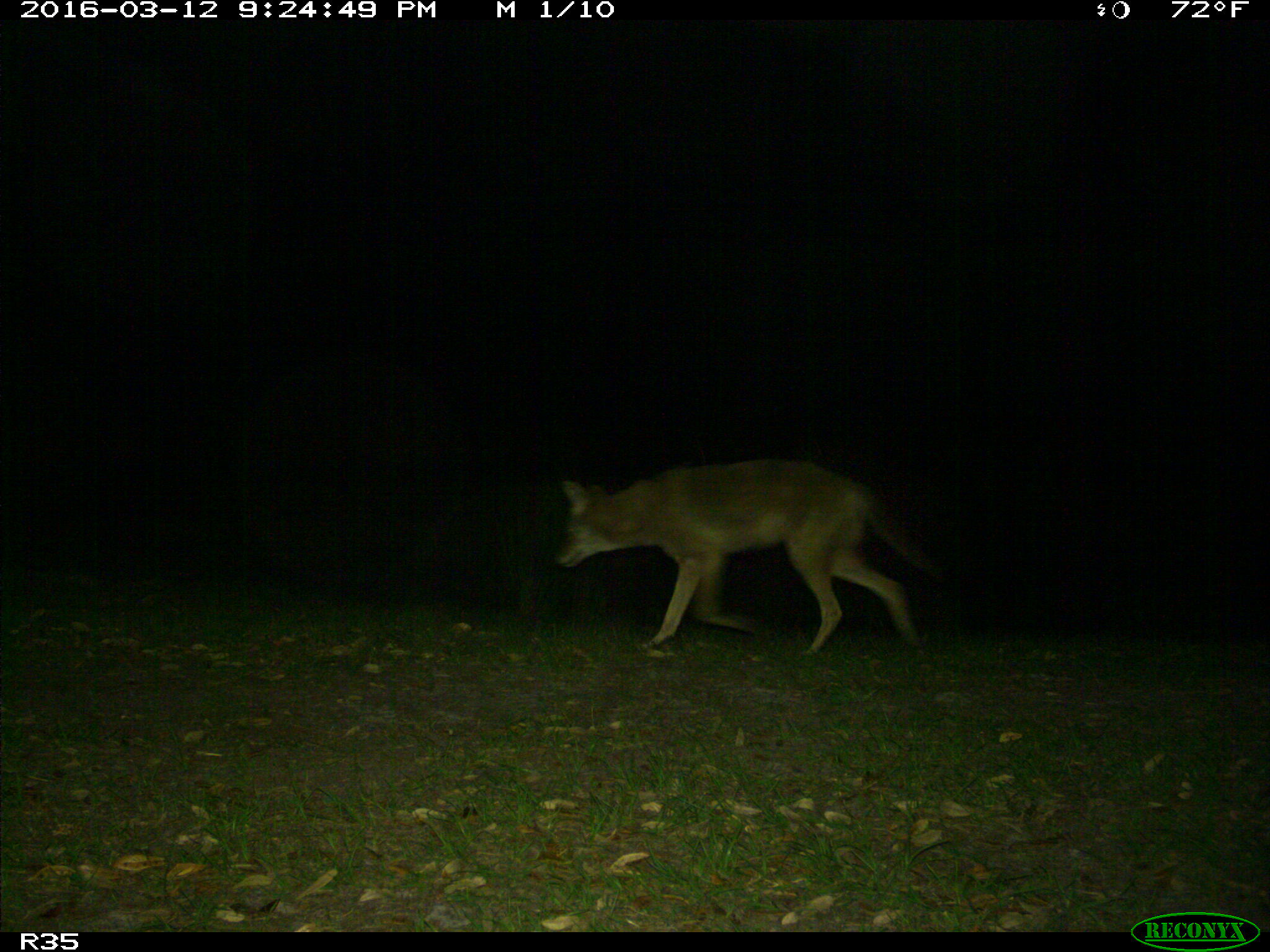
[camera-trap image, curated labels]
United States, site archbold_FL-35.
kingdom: Animalia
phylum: Chordata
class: Mammalia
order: Carnivora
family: Canidae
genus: Canis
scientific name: Canis latrans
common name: coyote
Canis latrans (coyote).